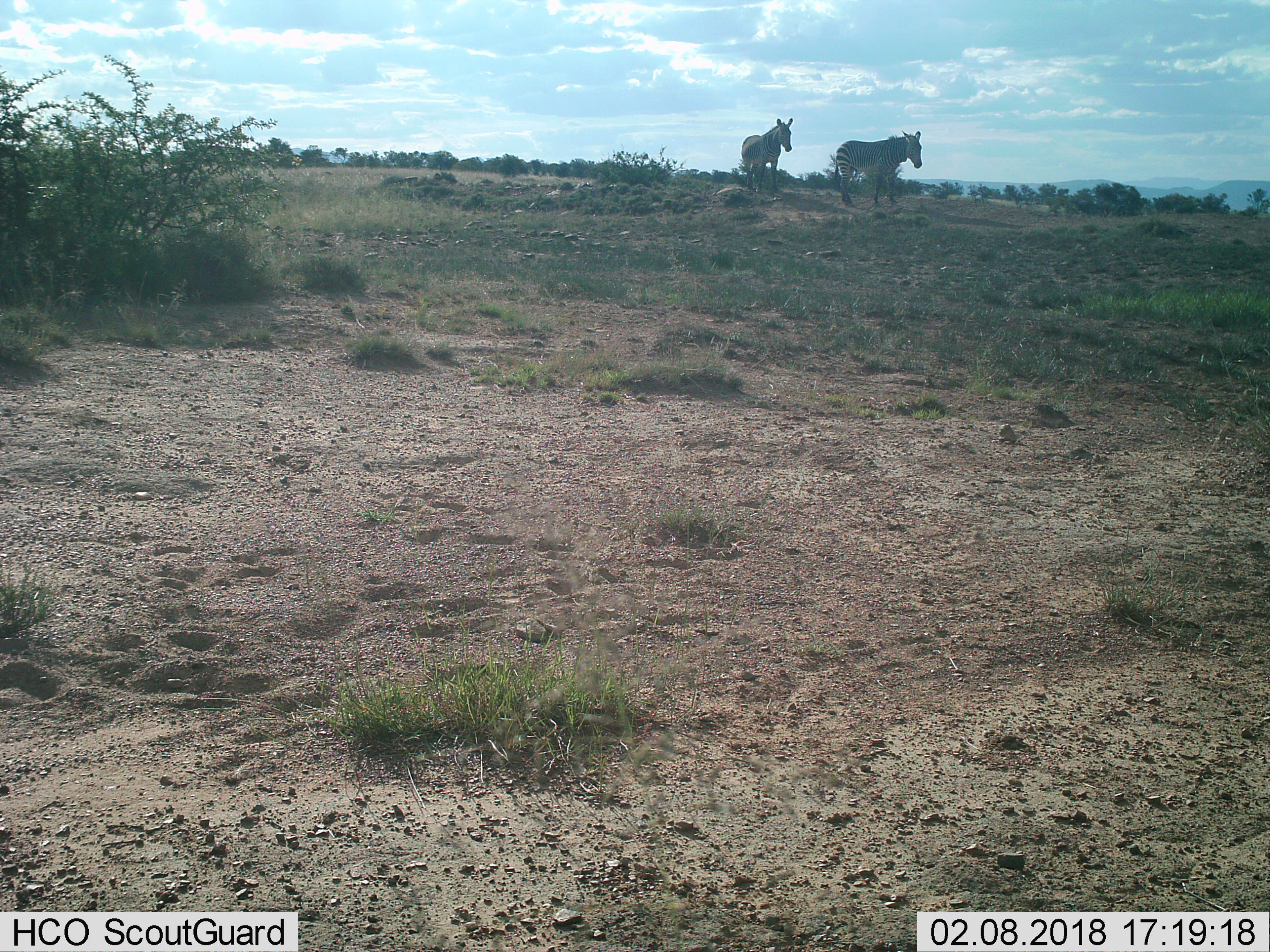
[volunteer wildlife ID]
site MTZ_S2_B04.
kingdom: Animalia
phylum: Chordata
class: Mammalia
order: Perissodactyla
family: Equidae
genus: Equus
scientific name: Equus zebra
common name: mountain zebra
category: zebramountain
Zebramountain (mountain zebra) (Equus zebra), count 2. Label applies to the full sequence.